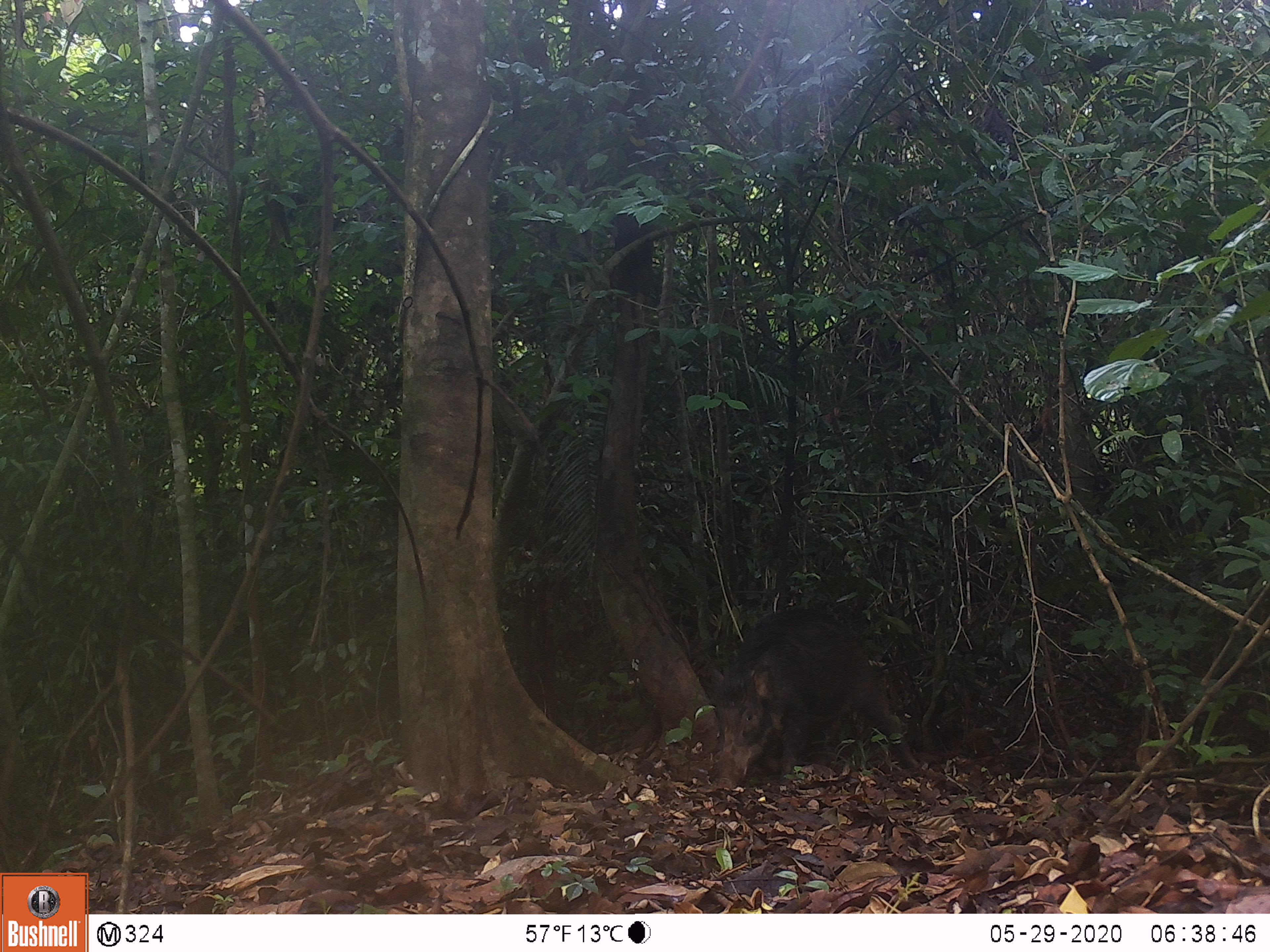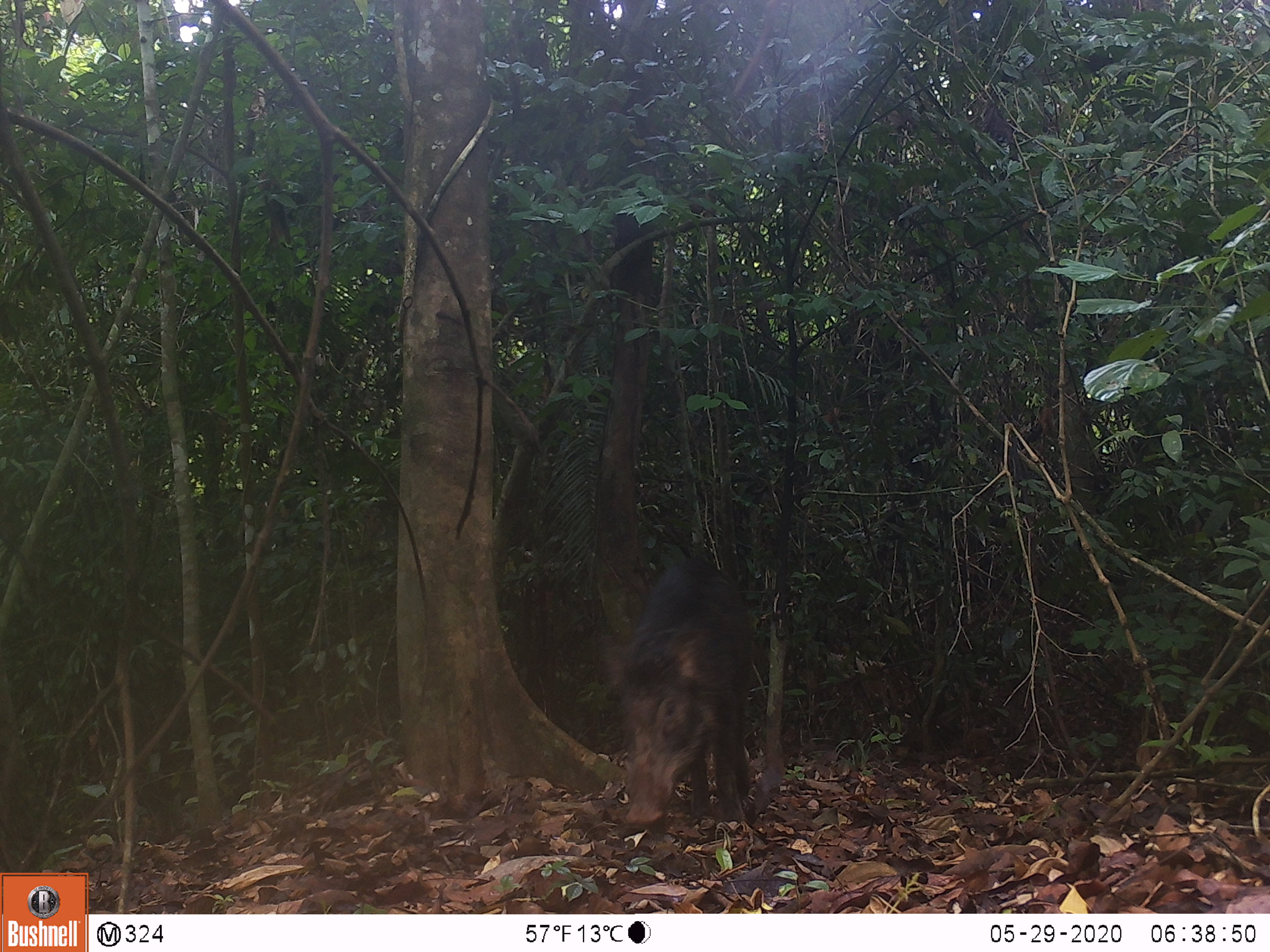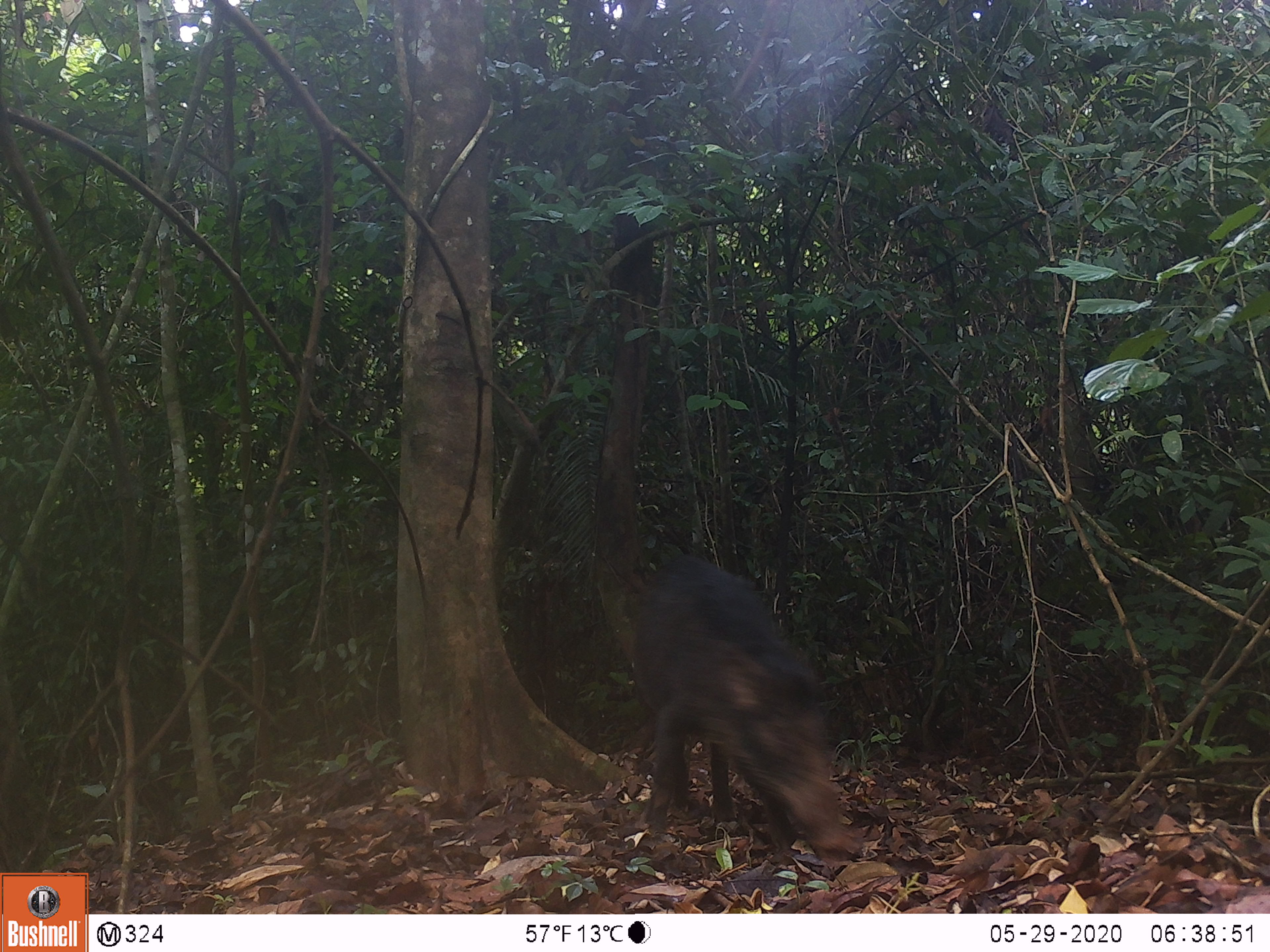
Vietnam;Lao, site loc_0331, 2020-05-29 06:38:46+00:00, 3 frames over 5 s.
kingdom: Animalia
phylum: Chordata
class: Mammalia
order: Artiodactyla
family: Suidae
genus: Sus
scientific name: Sus scrofa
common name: eurasian wild pig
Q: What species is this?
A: Eurasian wild pig (Sus scrofa).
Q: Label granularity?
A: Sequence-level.